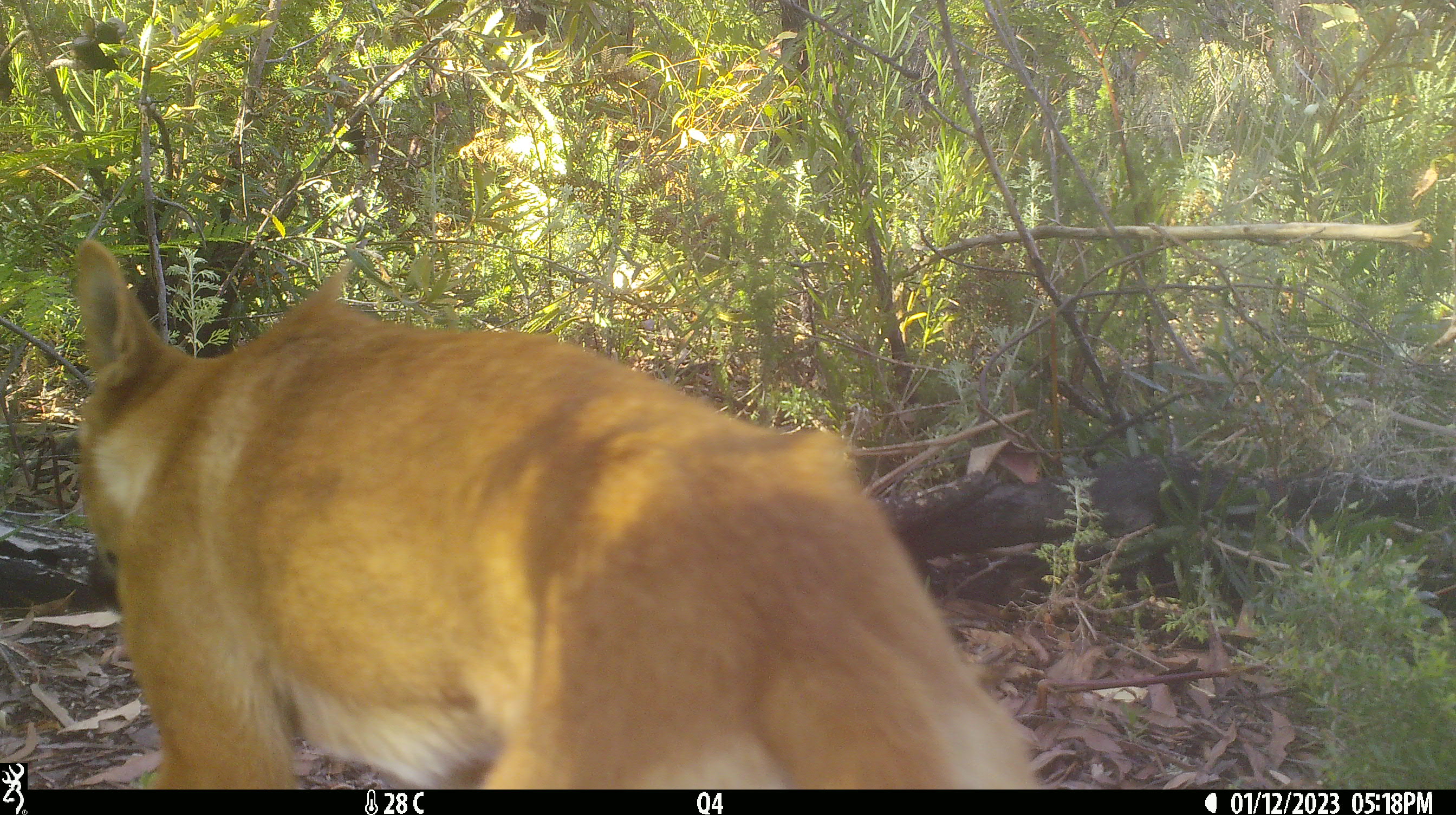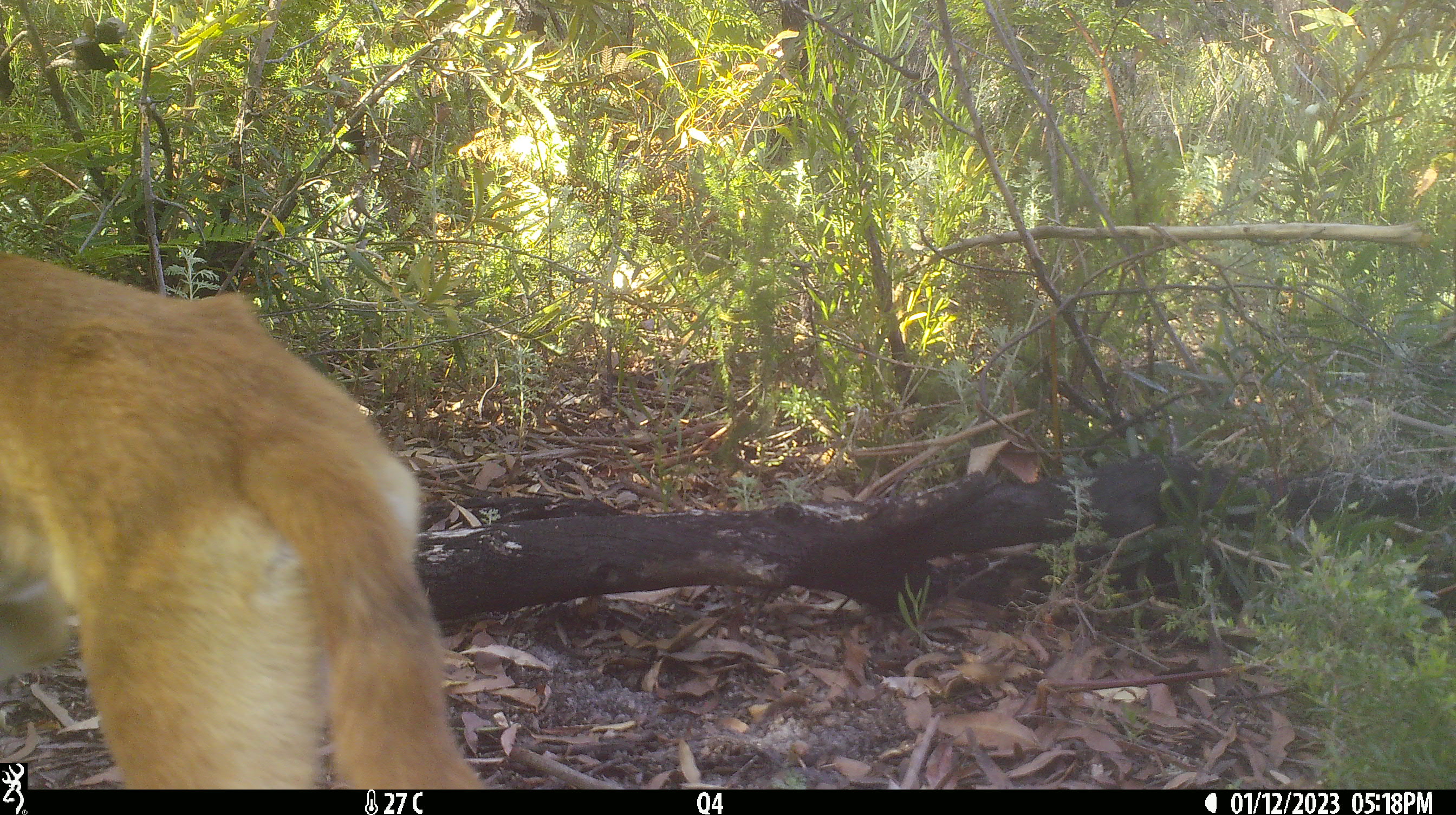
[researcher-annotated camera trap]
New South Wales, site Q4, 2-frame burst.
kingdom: Animalia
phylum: Chordata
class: Mammalia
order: Carnivora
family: Canidae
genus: Canis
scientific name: Canis familiaris dingo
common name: dingo